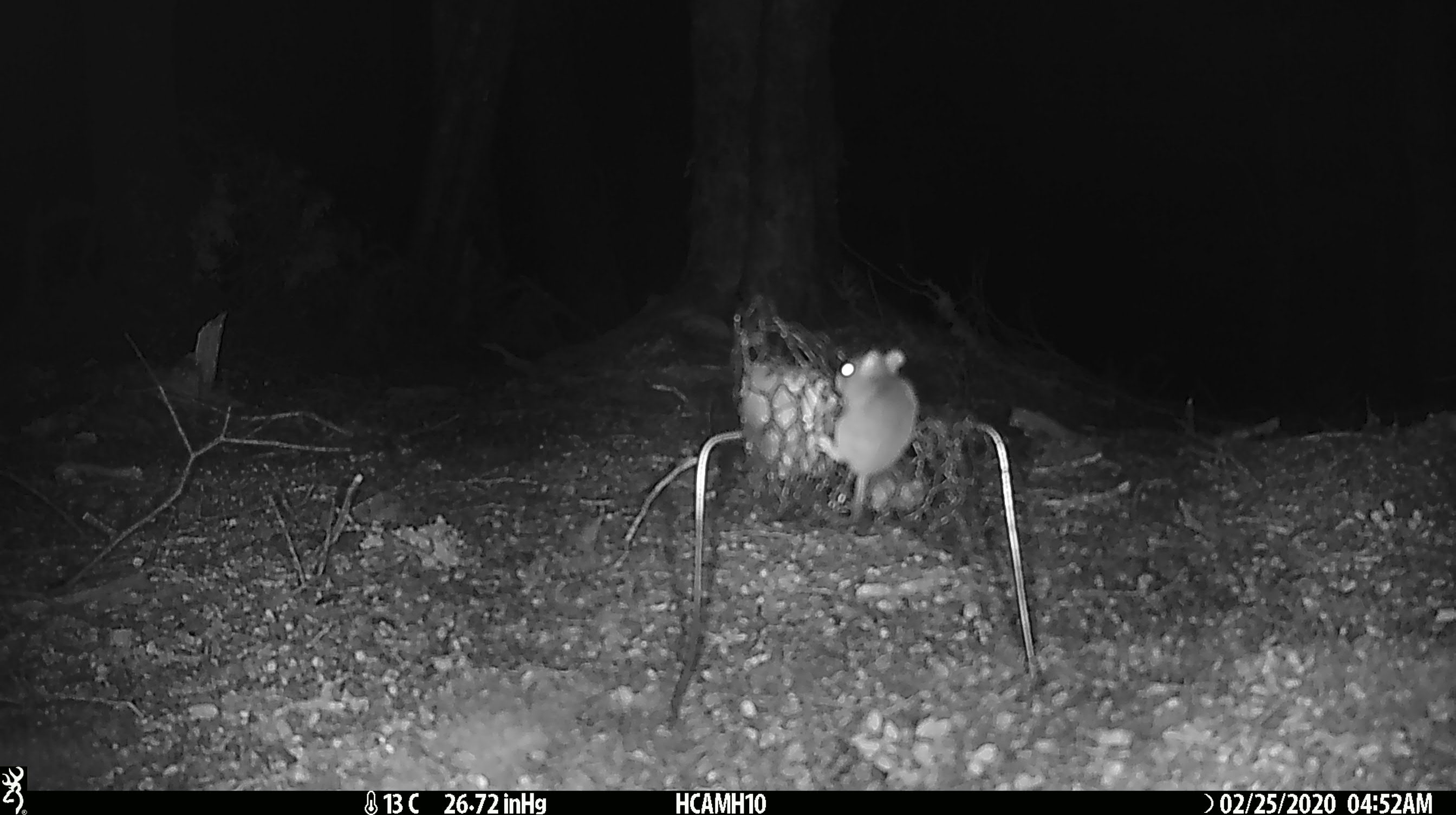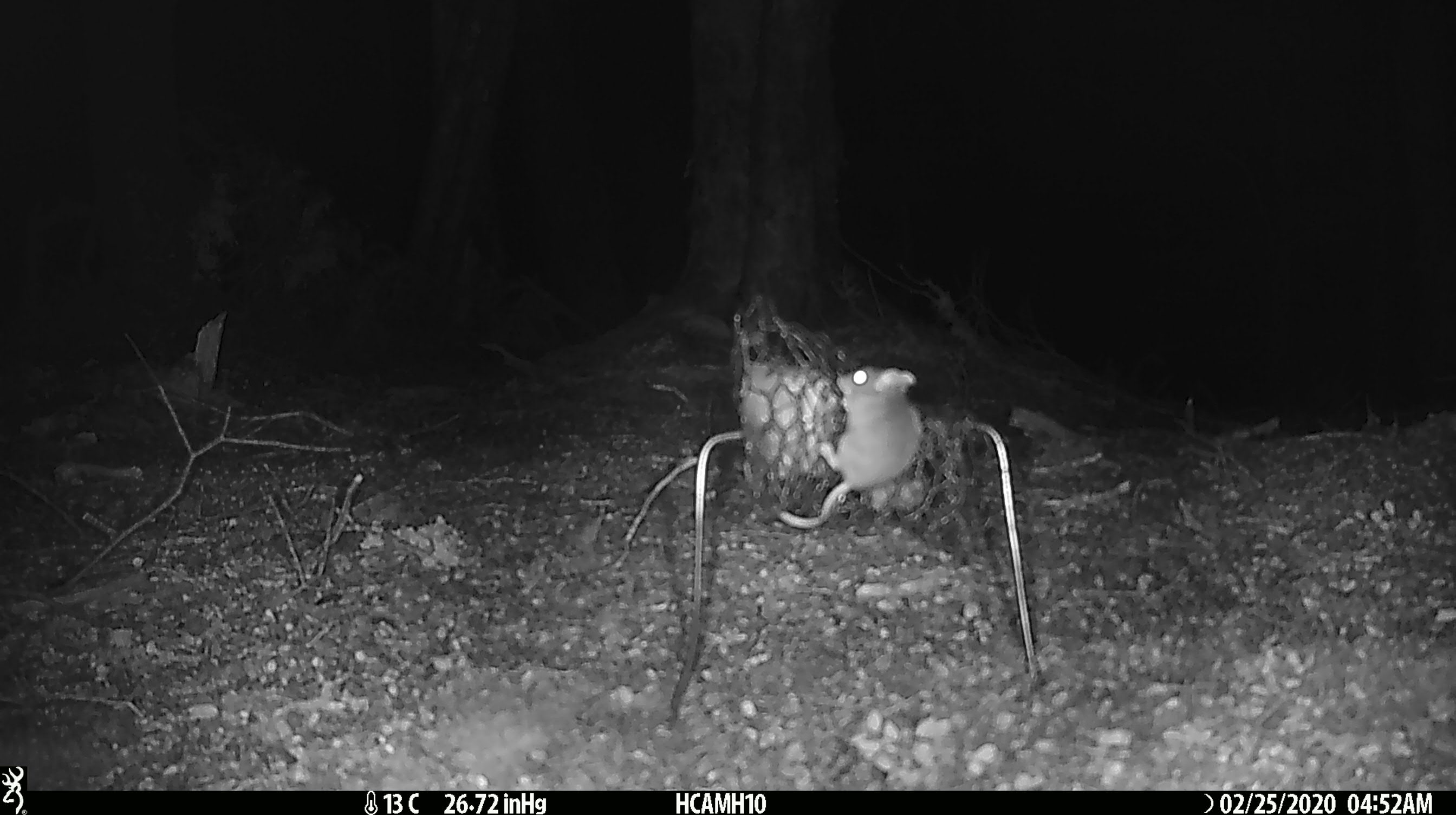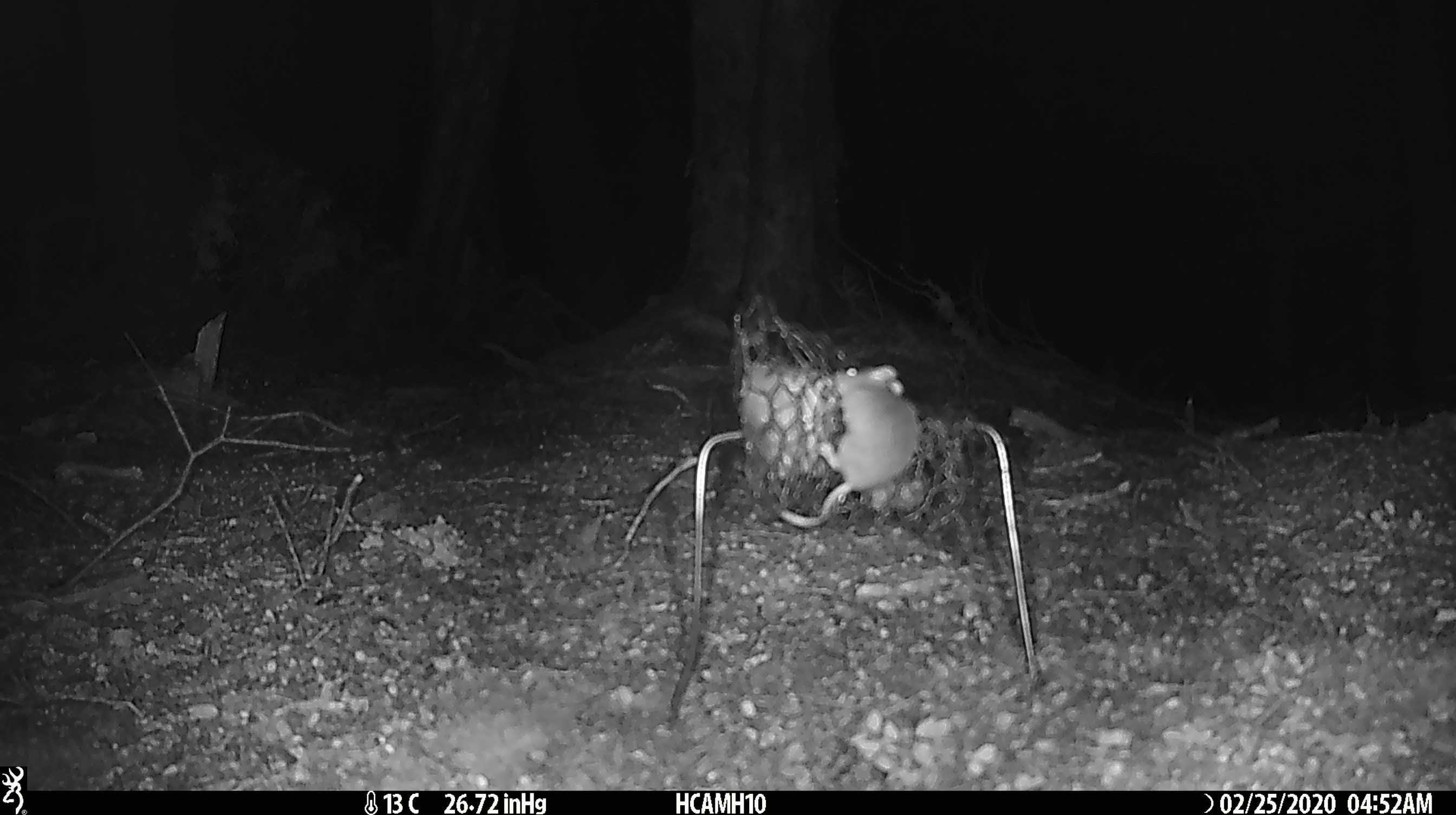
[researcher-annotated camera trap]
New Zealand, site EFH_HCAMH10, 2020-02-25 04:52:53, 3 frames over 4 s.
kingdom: Animalia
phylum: Chordata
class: Mammalia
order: Rodentia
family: Muridae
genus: Mus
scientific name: Mus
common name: mouse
Mouse (Mus).